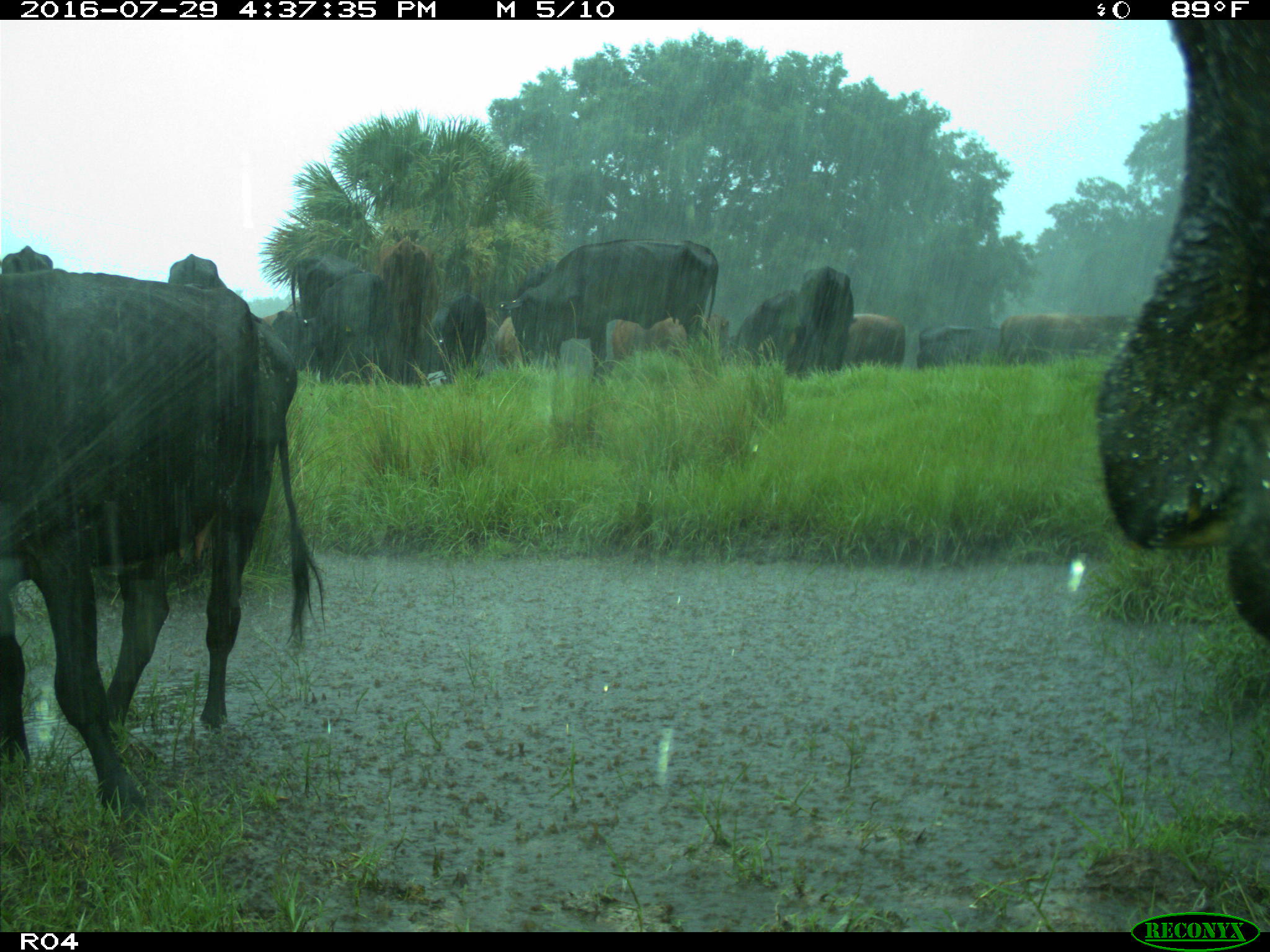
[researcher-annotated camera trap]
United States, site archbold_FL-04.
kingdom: Animalia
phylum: Chordata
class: Mammalia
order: Artiodactyla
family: Bovidae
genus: Bos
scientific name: Bos taurus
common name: domestic cow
Bos taurus (domestic cow).